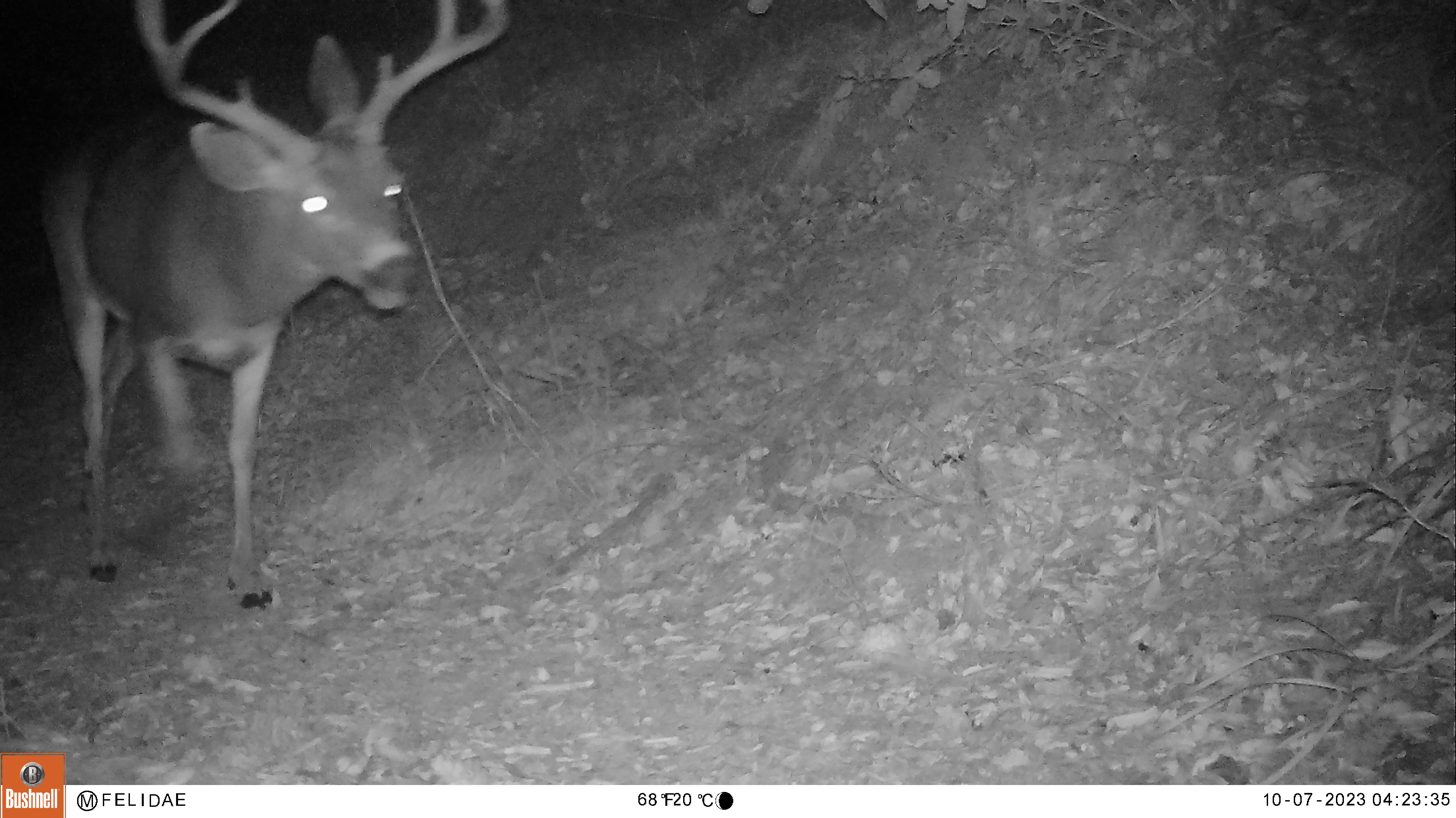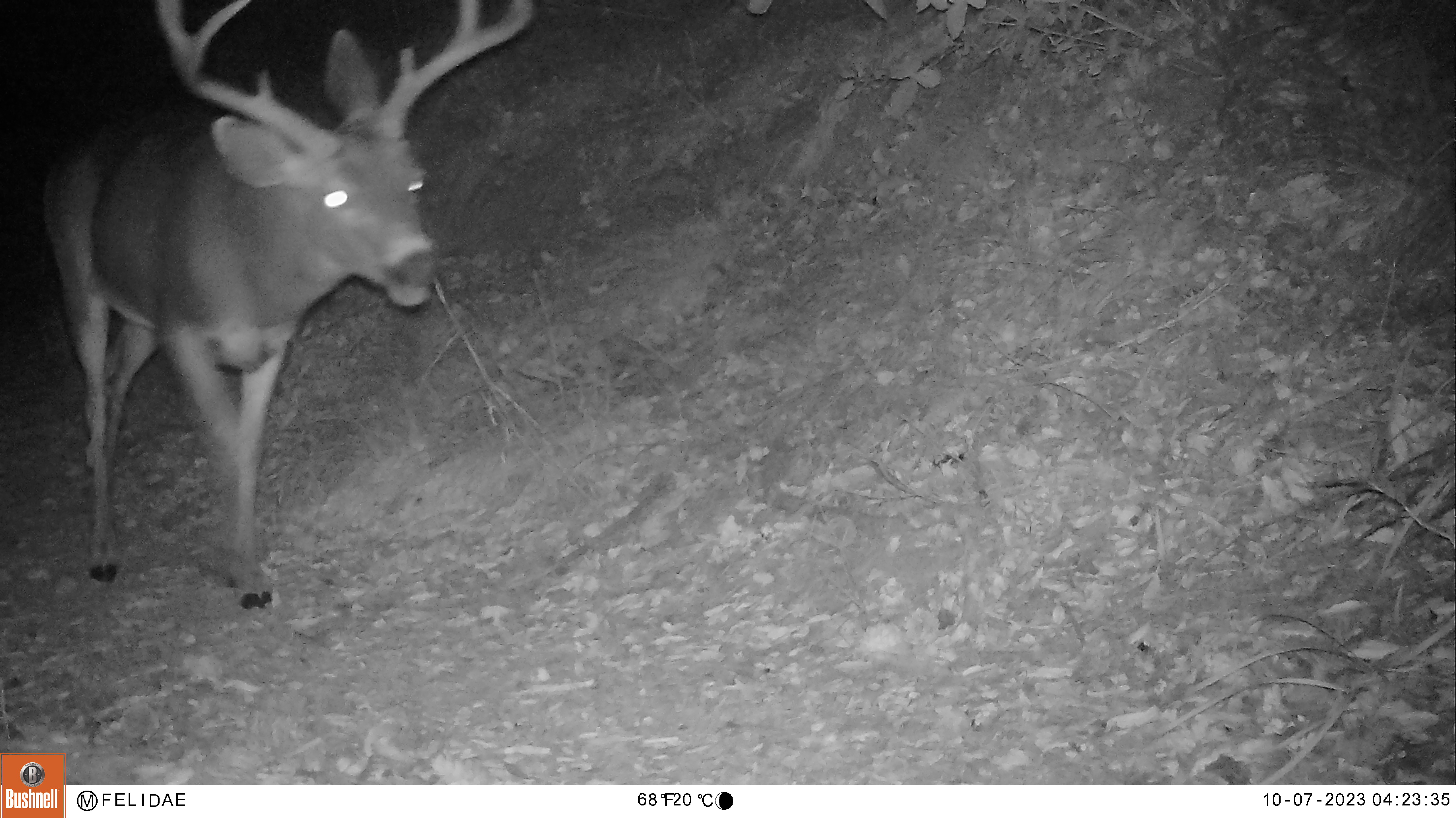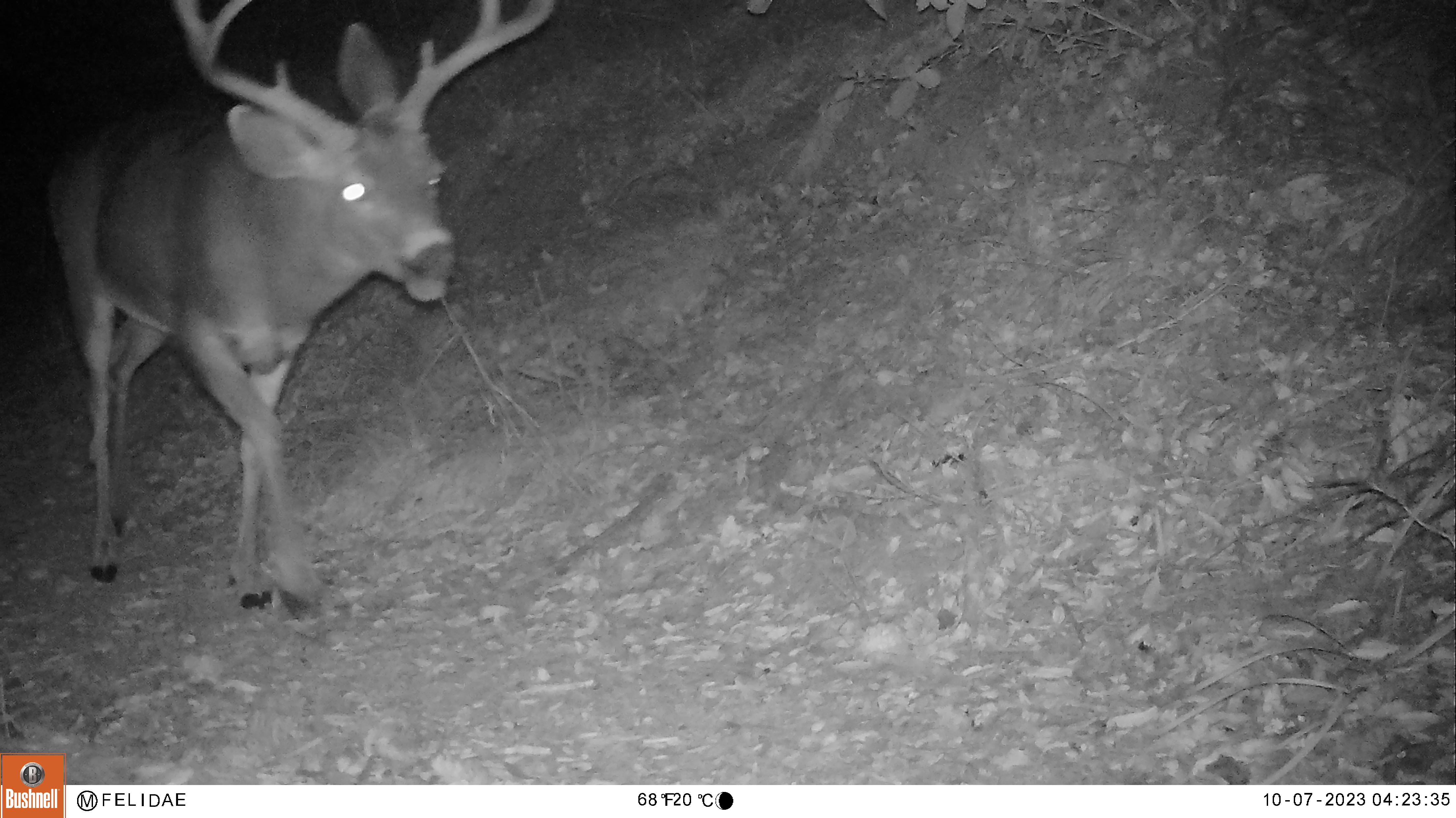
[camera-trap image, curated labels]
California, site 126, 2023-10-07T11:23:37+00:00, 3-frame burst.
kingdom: Animalia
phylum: Chordata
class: Mammalia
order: Artiodactyla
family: Cervidae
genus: Odocoileus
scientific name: Odocoileus hemionus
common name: mule deer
Mule deer (Odocoileus hemionus).